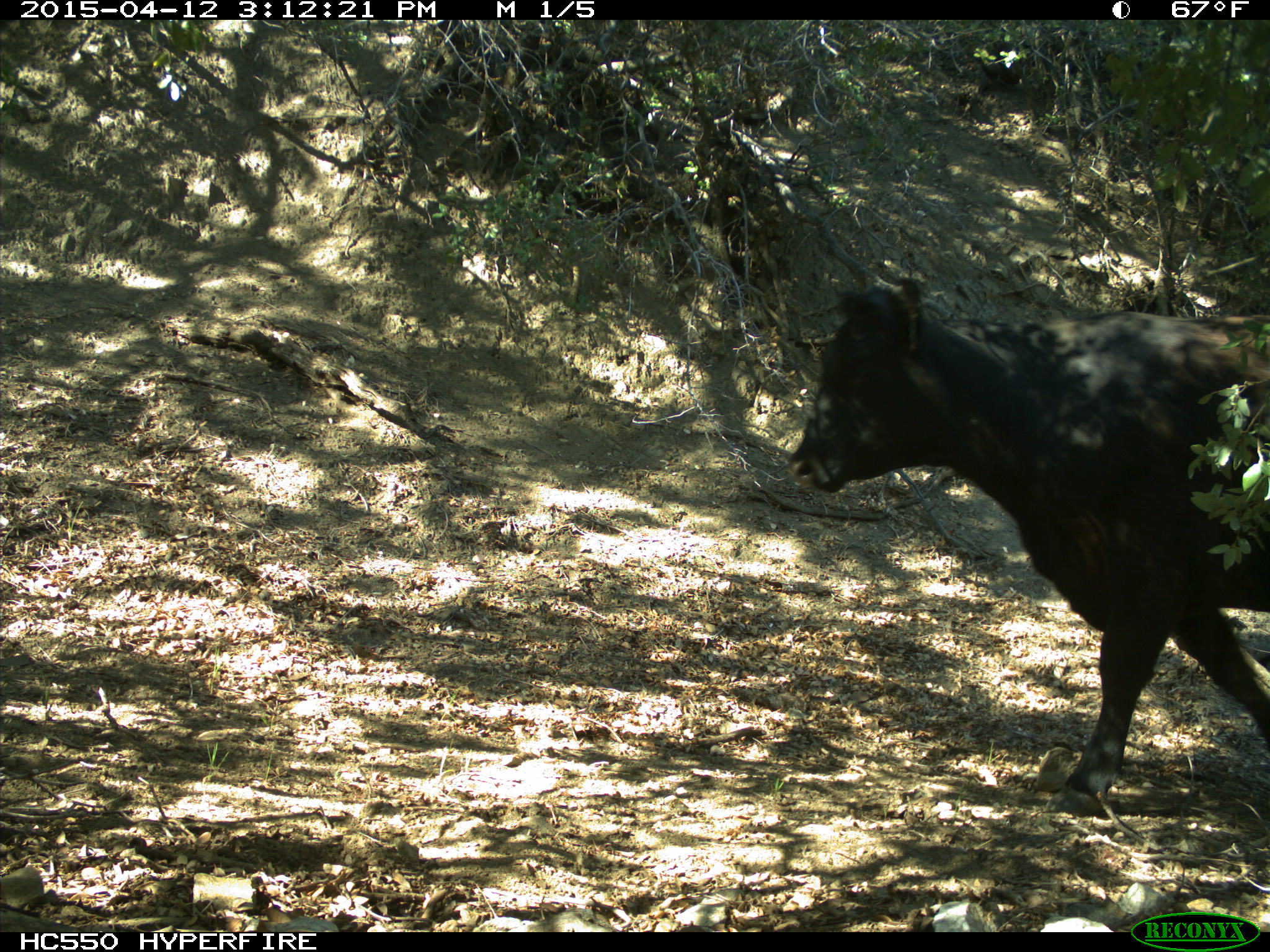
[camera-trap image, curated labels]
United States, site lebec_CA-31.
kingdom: Animalia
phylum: Chordata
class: Mammalia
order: Artiodactyla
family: Bovidae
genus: Bos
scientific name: Bos taurus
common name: domestic cow